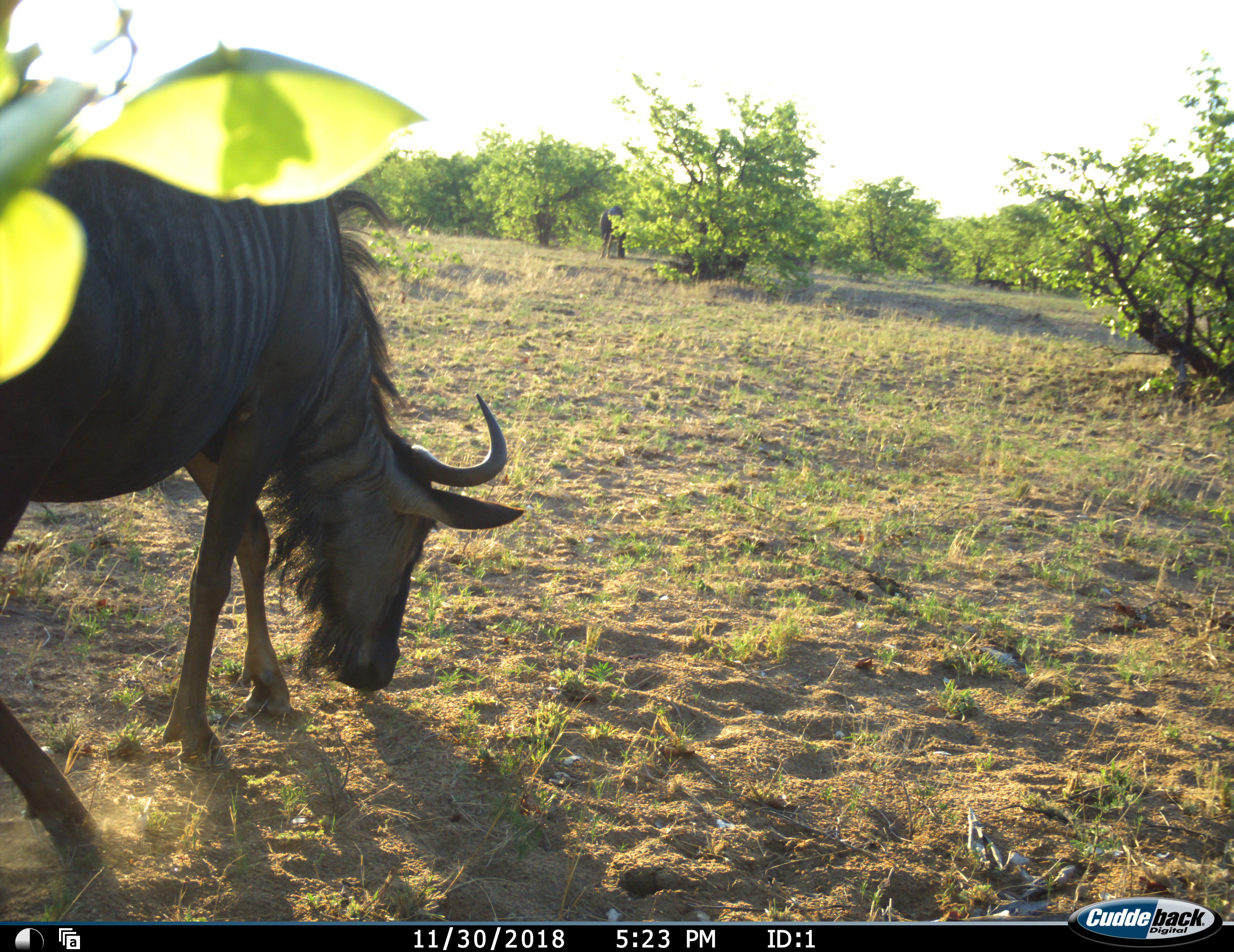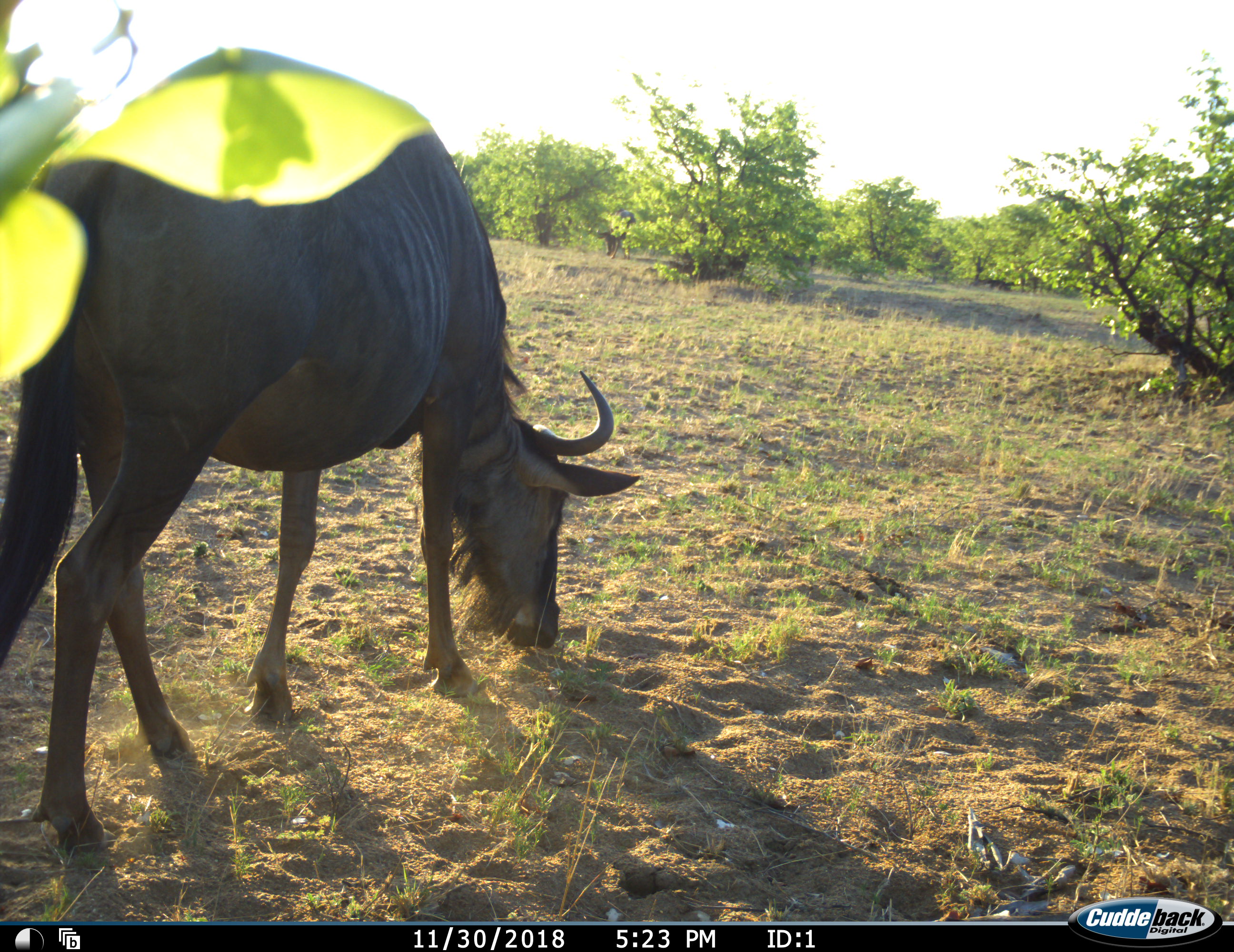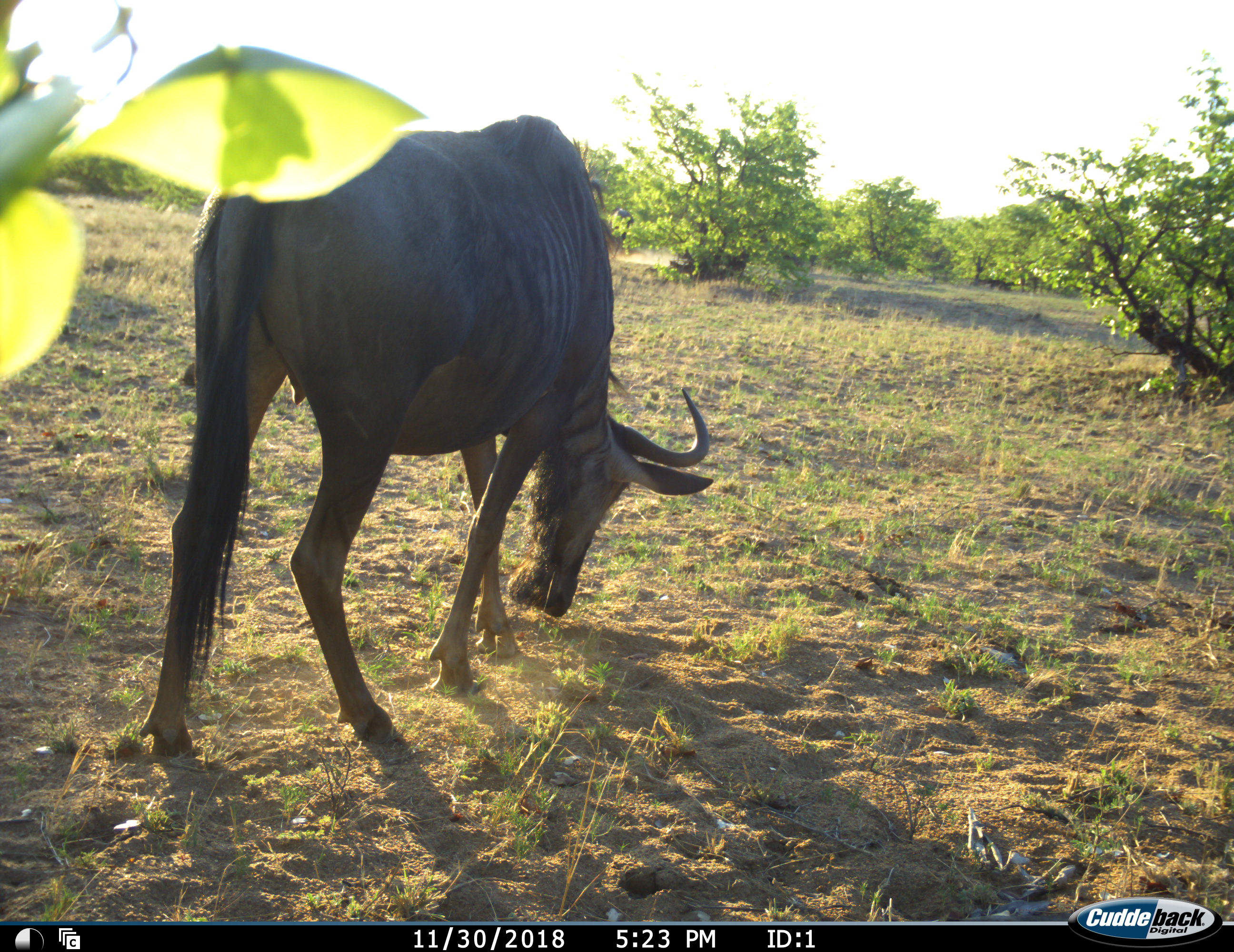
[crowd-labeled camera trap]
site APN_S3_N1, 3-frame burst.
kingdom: Animalia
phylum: Chordata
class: Mammalia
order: Artiodactyla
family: Bovidae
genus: Connochaetes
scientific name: Connochaetes taurinus taurinus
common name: blue wildebeest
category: wildebeestblue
Wildebeestblue (blue wildebeest) (Connochaetes taurinus taurinus), count 1. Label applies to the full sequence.